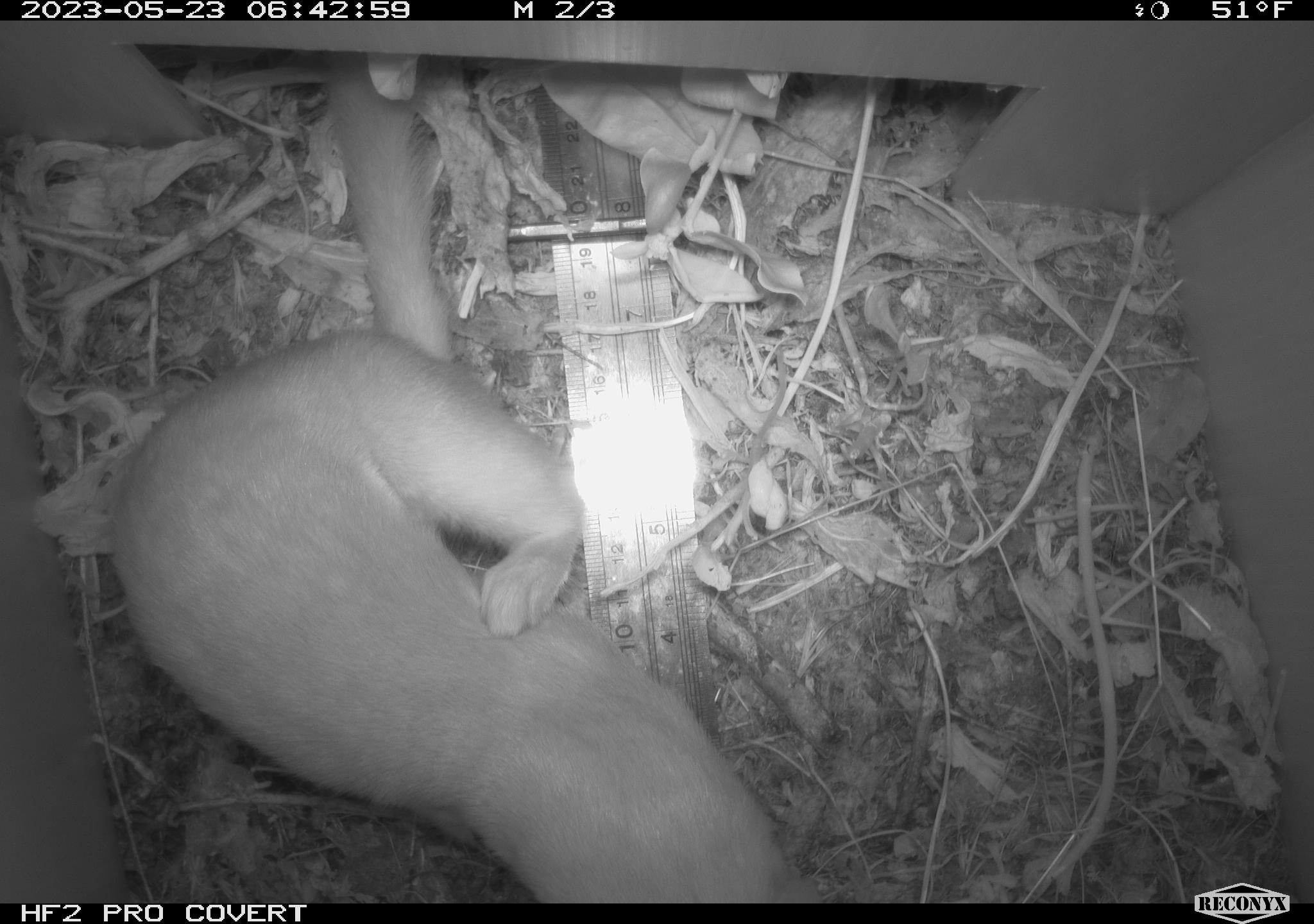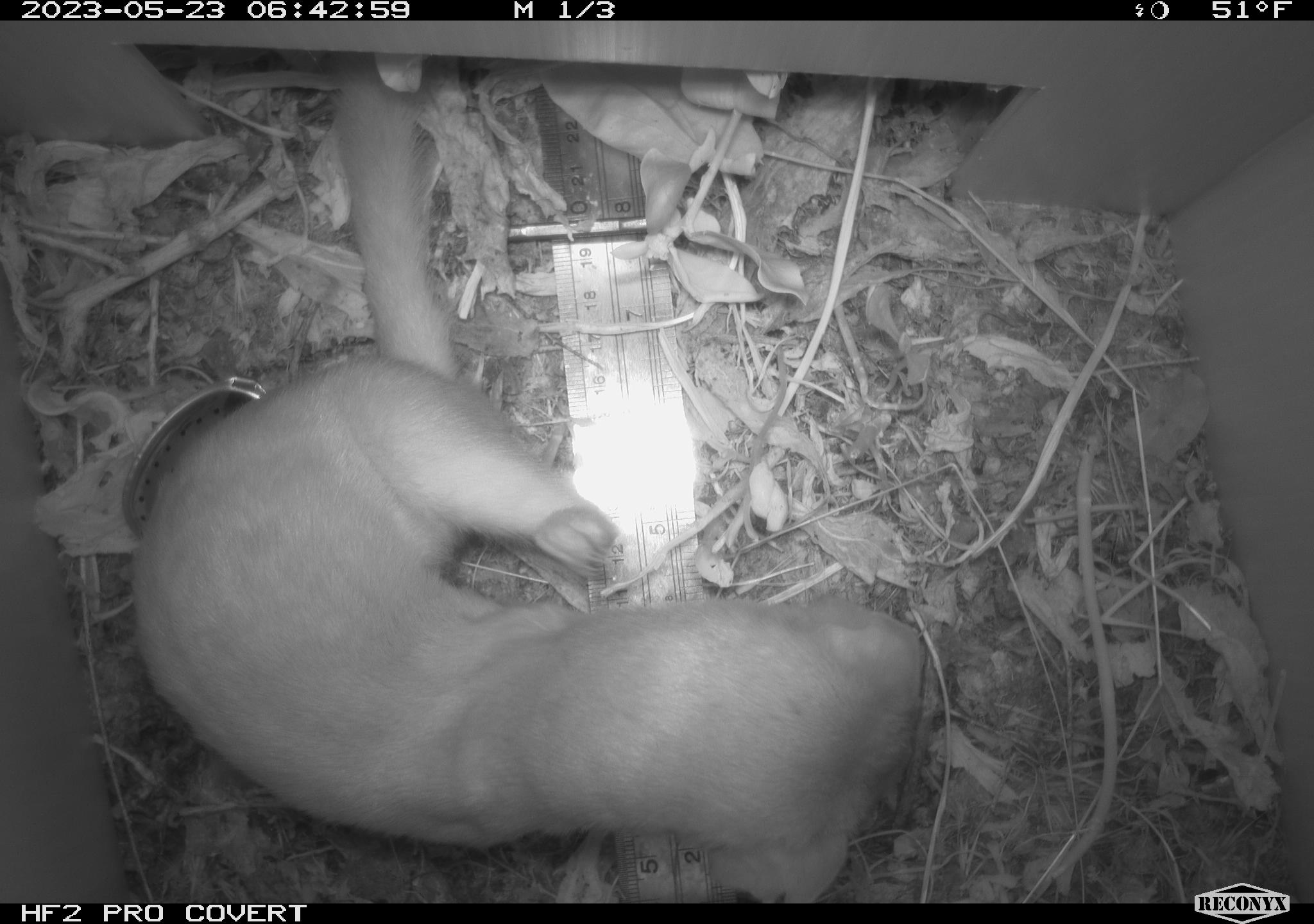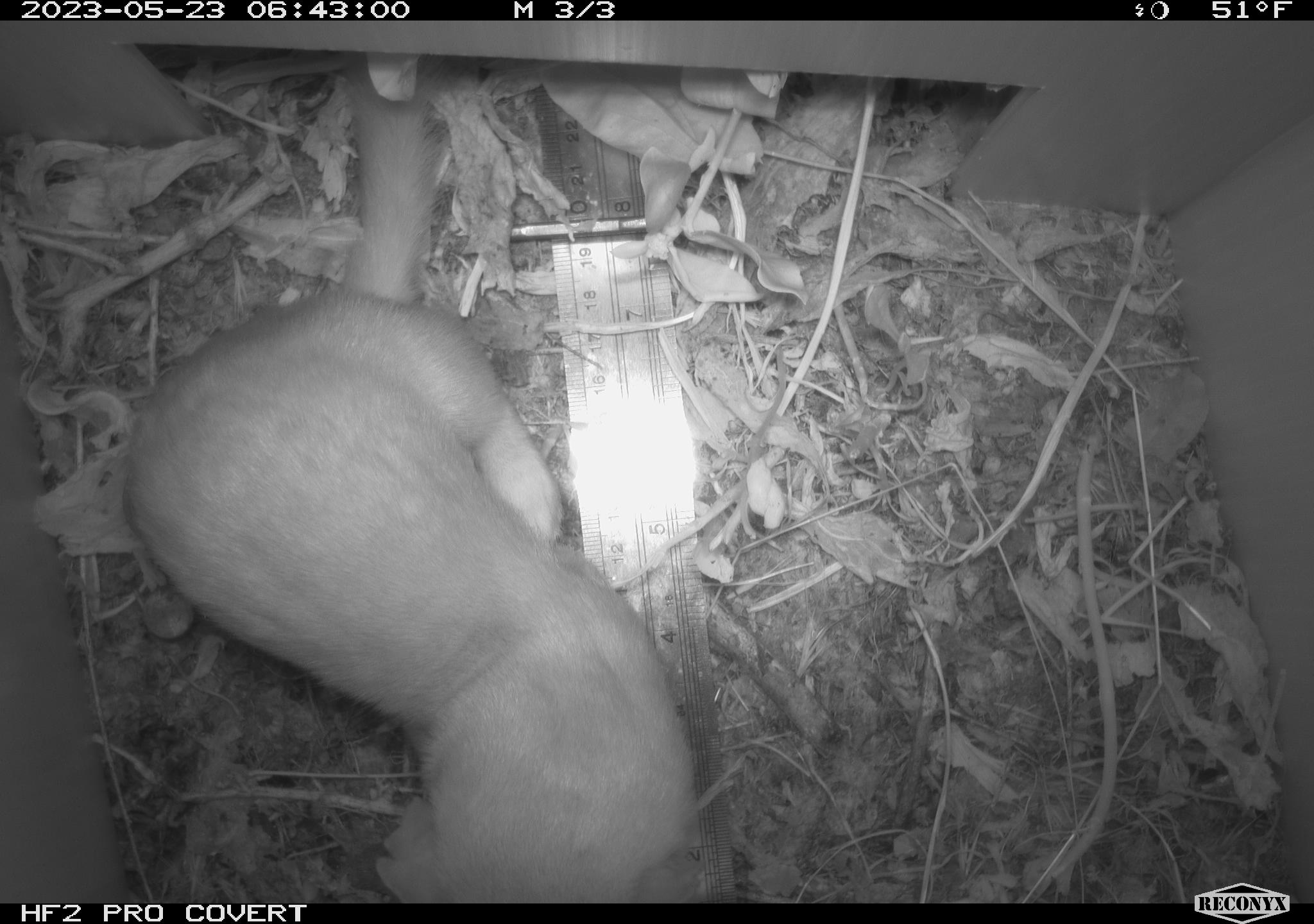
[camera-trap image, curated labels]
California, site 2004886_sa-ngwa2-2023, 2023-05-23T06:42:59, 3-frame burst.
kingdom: Animalia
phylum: Chordata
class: Mammalia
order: Carnivora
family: Mustelidae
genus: Neogale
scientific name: Neogale frenata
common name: long-tailed weasel